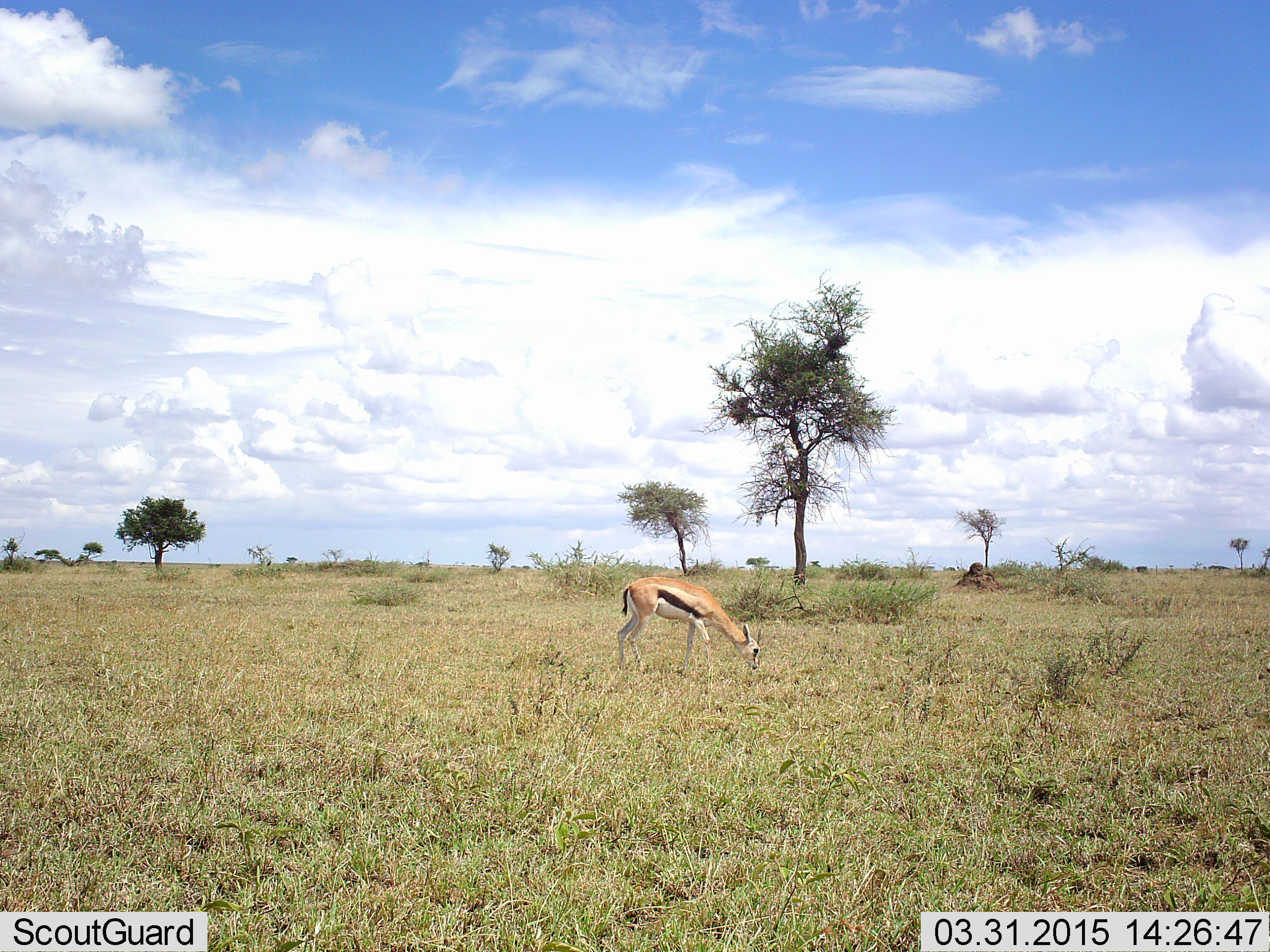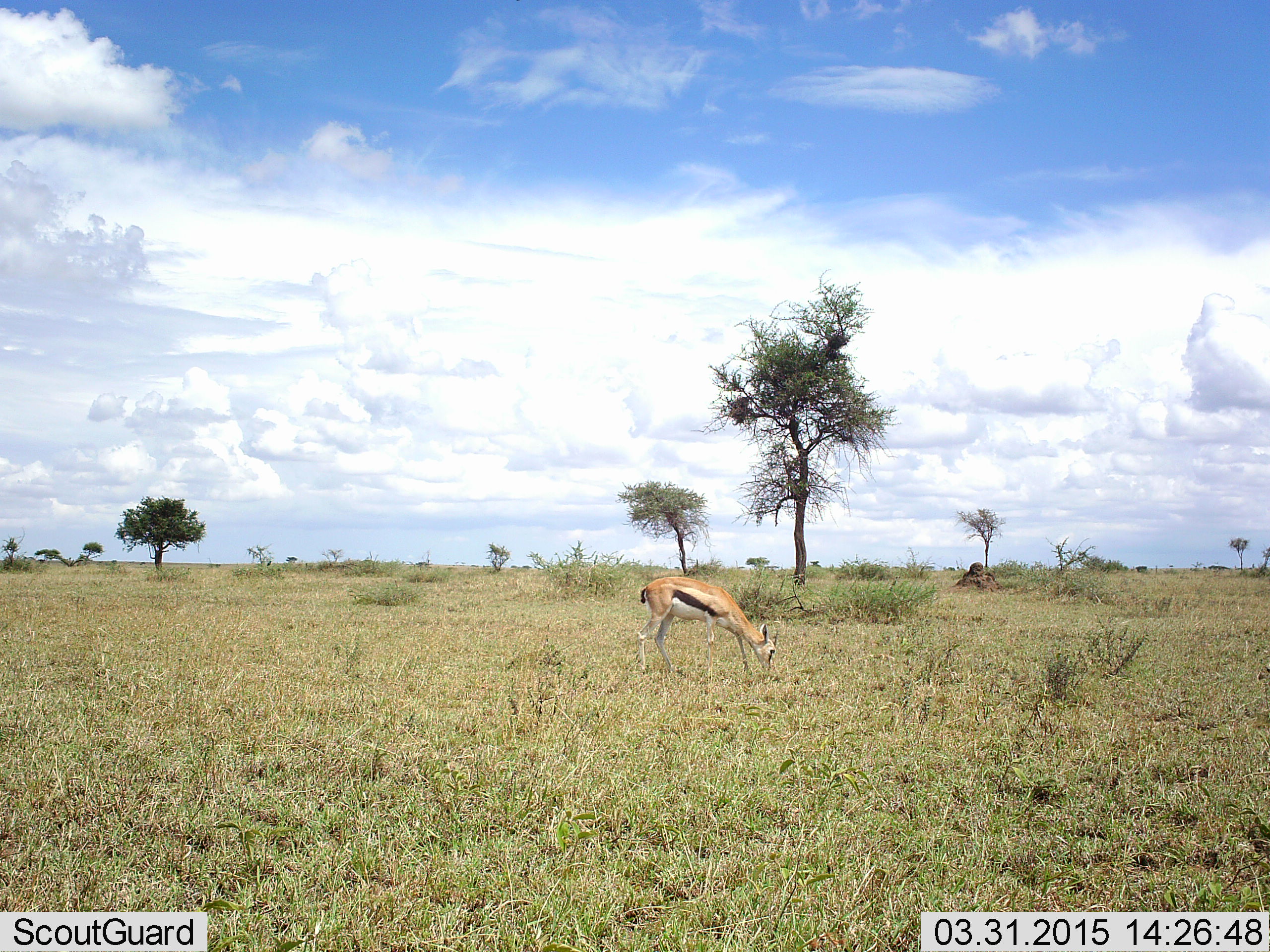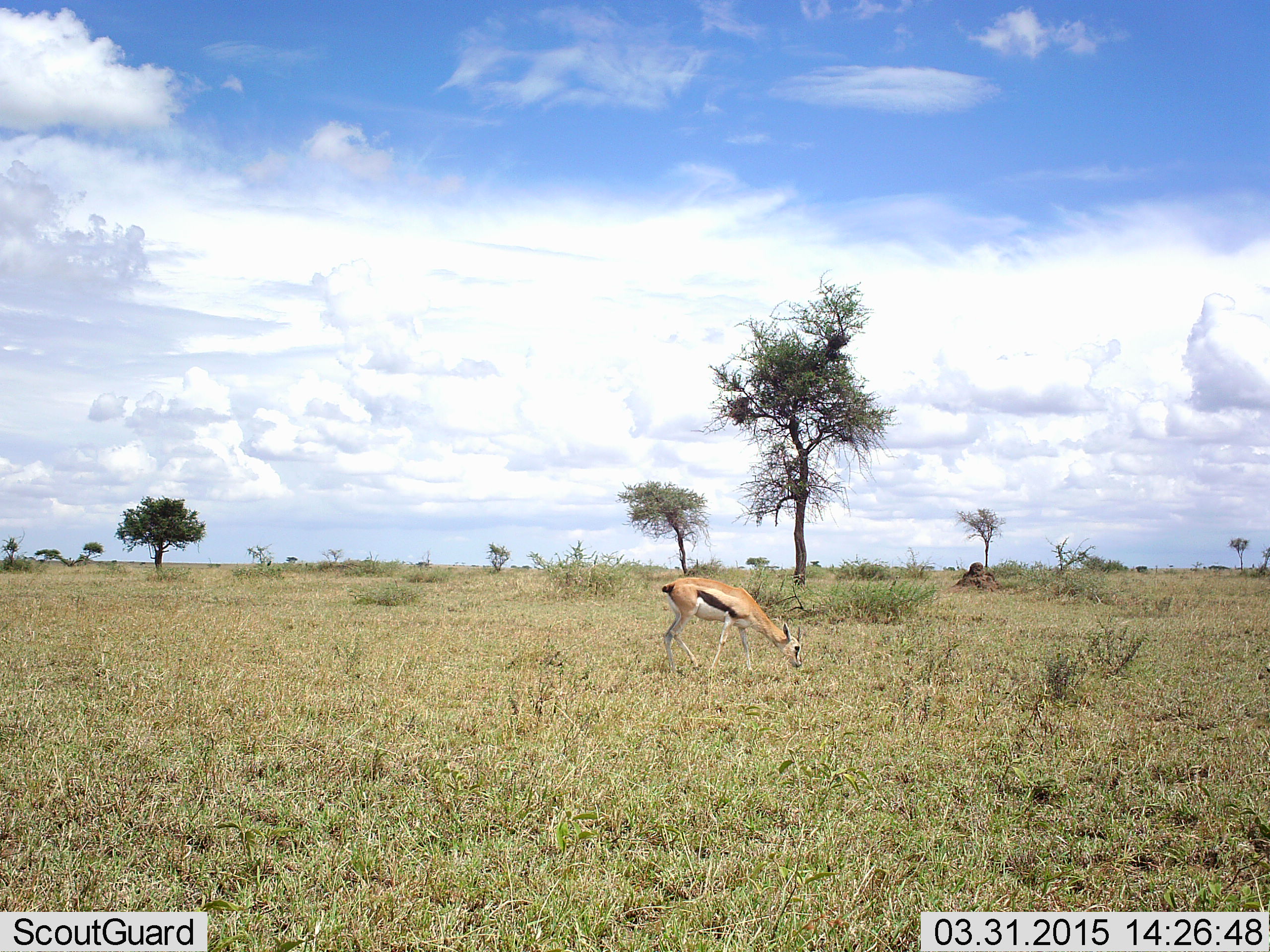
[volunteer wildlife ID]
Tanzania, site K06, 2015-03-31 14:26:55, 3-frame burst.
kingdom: Animalia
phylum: Chordata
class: Mammalia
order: Artiodactyla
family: Bovidae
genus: Eudorcas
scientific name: Eudorcas thomsonii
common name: thomson's gazelle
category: gazellethomsons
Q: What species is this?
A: Gazellethomsons (thomson's gazelle) (Eudorcas thomsonii).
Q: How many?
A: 1.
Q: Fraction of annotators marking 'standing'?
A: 20%.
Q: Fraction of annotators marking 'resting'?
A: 0%.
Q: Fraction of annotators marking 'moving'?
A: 20%.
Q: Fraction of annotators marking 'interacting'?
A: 0%.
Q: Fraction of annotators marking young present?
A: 0%.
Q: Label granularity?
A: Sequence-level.